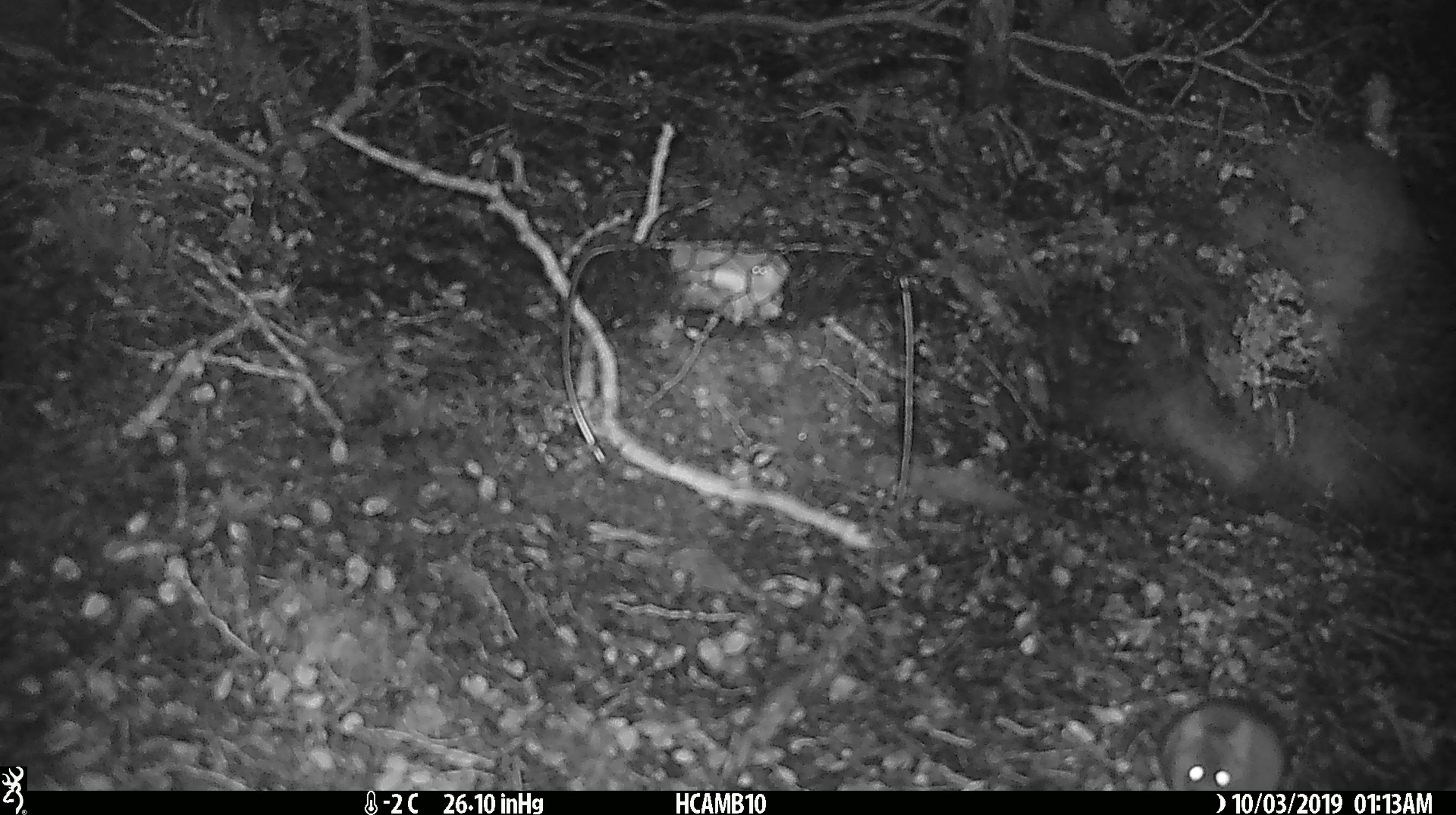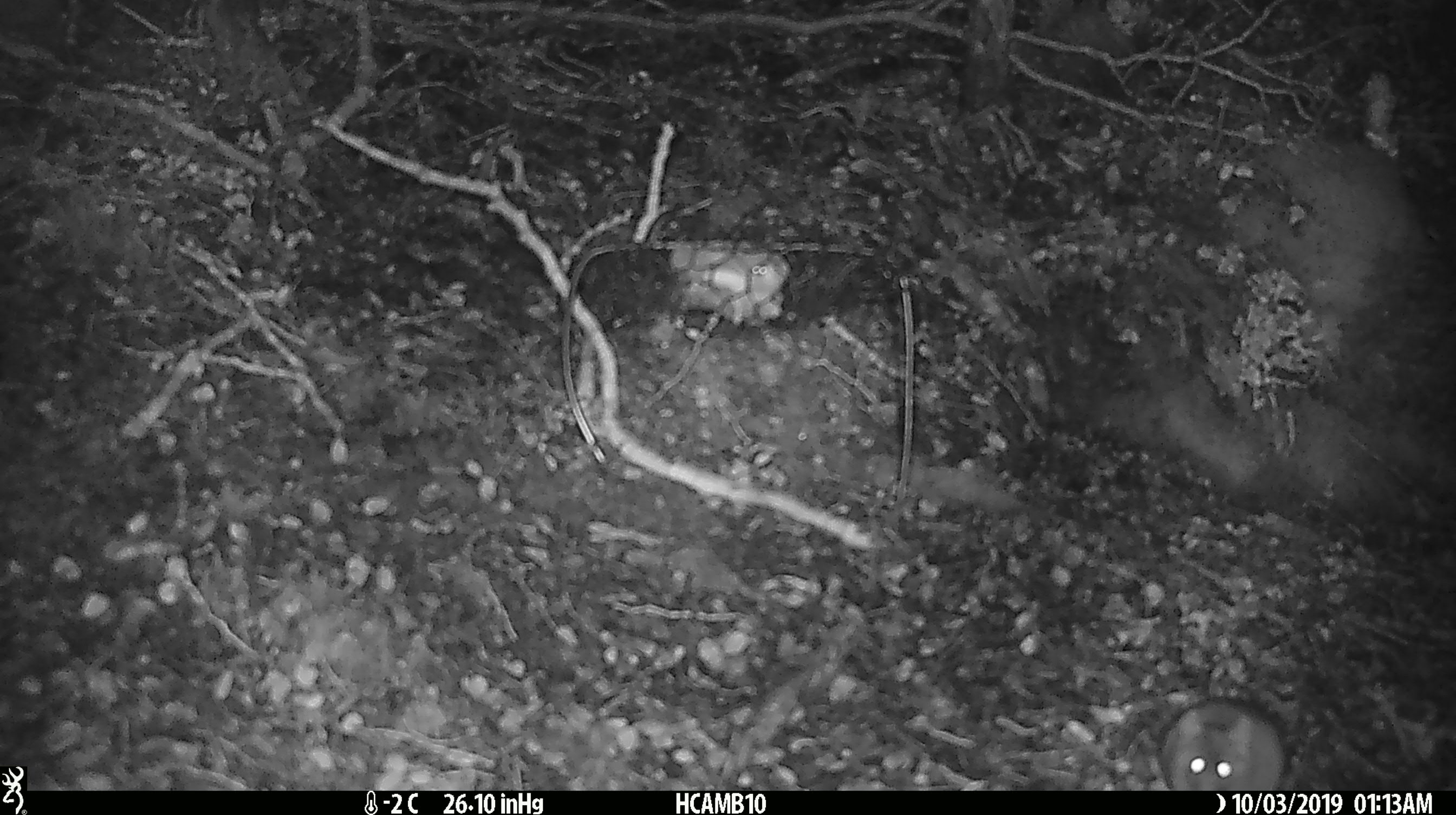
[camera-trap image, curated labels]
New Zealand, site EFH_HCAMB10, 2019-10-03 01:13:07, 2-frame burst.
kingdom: Animalia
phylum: Chordata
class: Mammalia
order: Rodentia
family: Muridae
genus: Mus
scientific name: Mus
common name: mouse